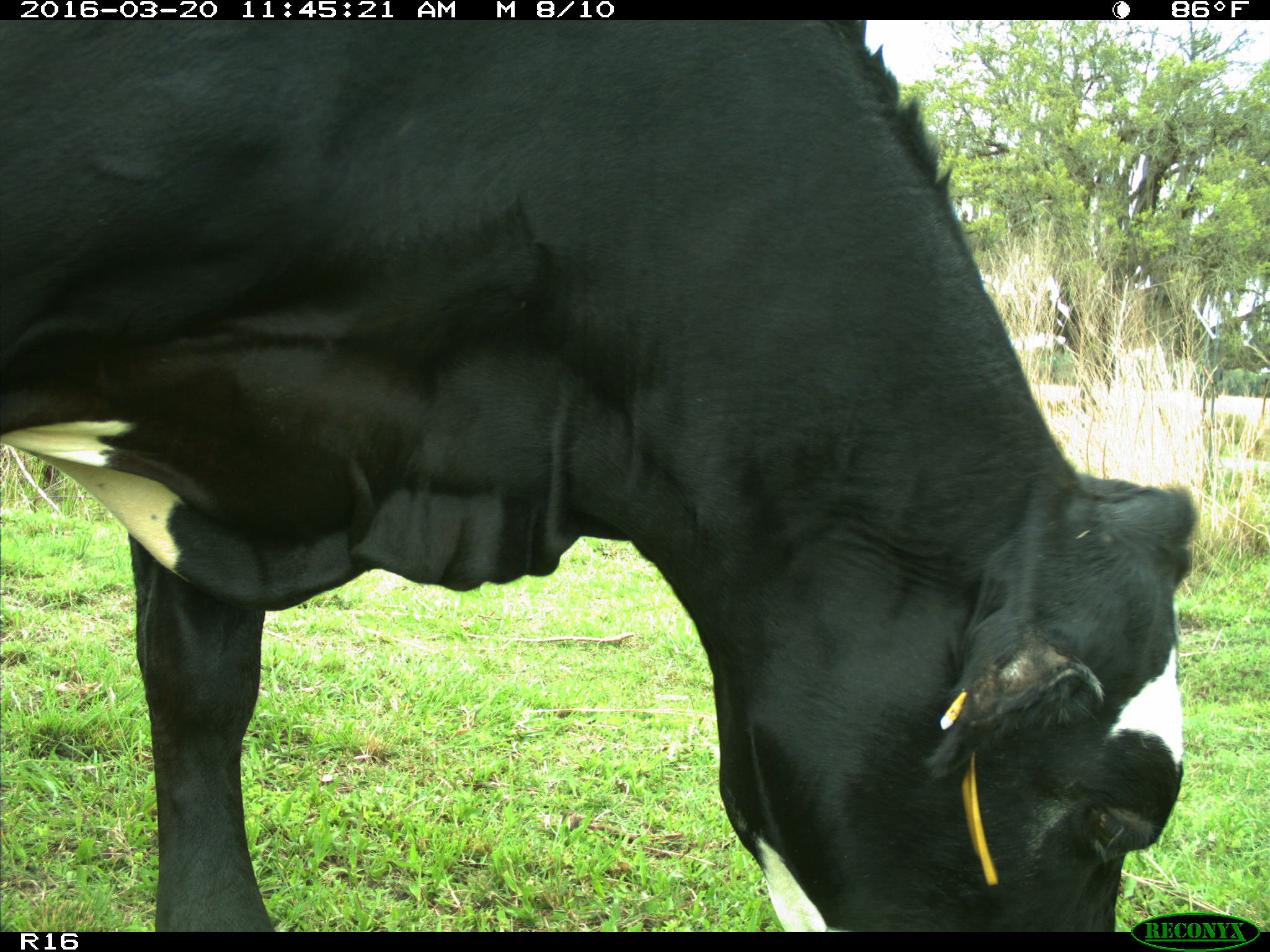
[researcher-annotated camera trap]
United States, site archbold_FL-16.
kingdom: Animalia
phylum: Chordata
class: Mammalia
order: Artiodactyla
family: Bovidae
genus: Bos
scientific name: Bos taurus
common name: domestic cow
Bos taurus (domestic cow).